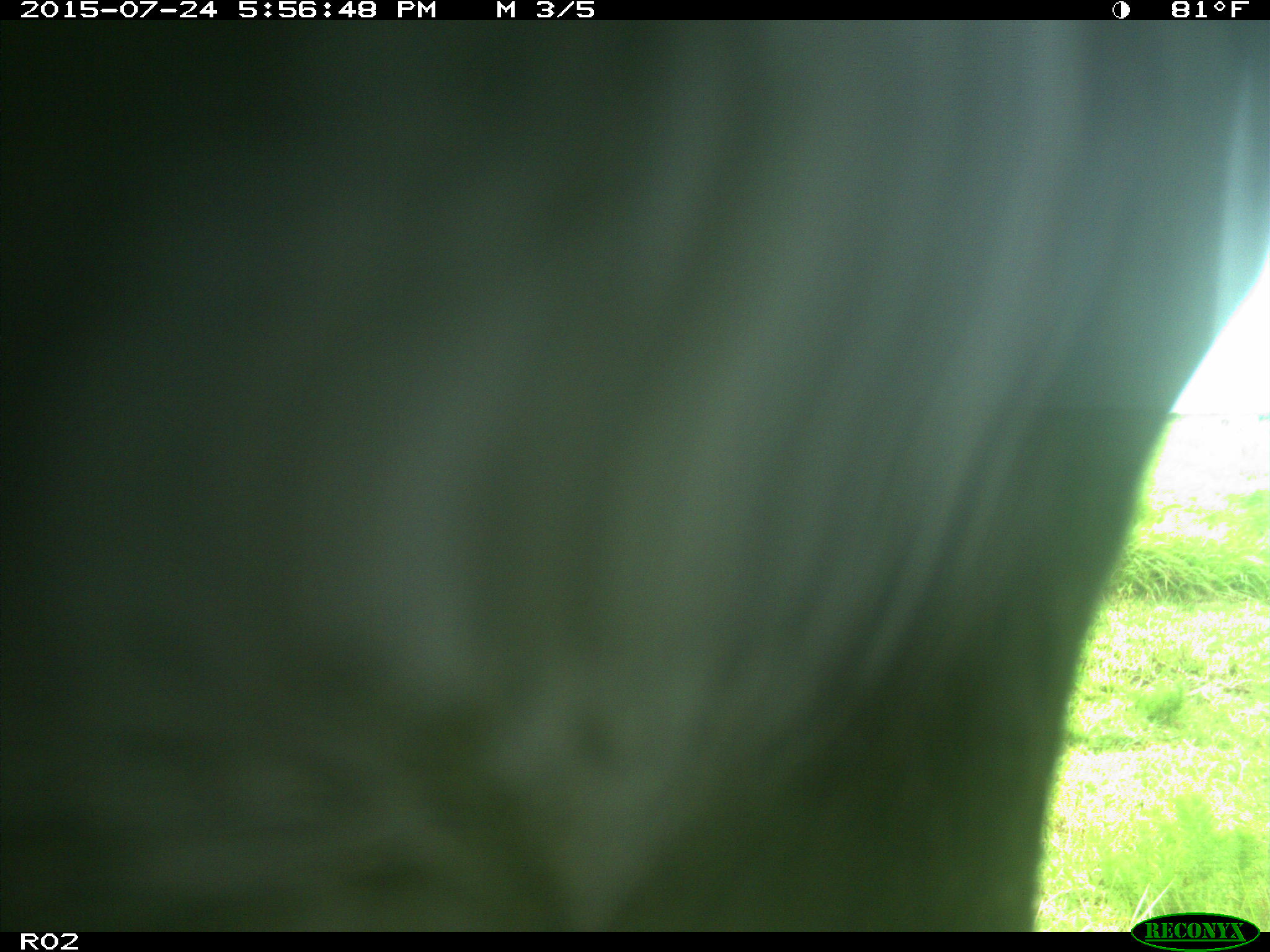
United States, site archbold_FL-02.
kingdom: Animalia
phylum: Chordata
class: Mammalia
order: Artiodactyla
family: Bovidae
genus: Bos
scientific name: Bos taurus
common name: domestic cow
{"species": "Bos taurus (domestic cow)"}